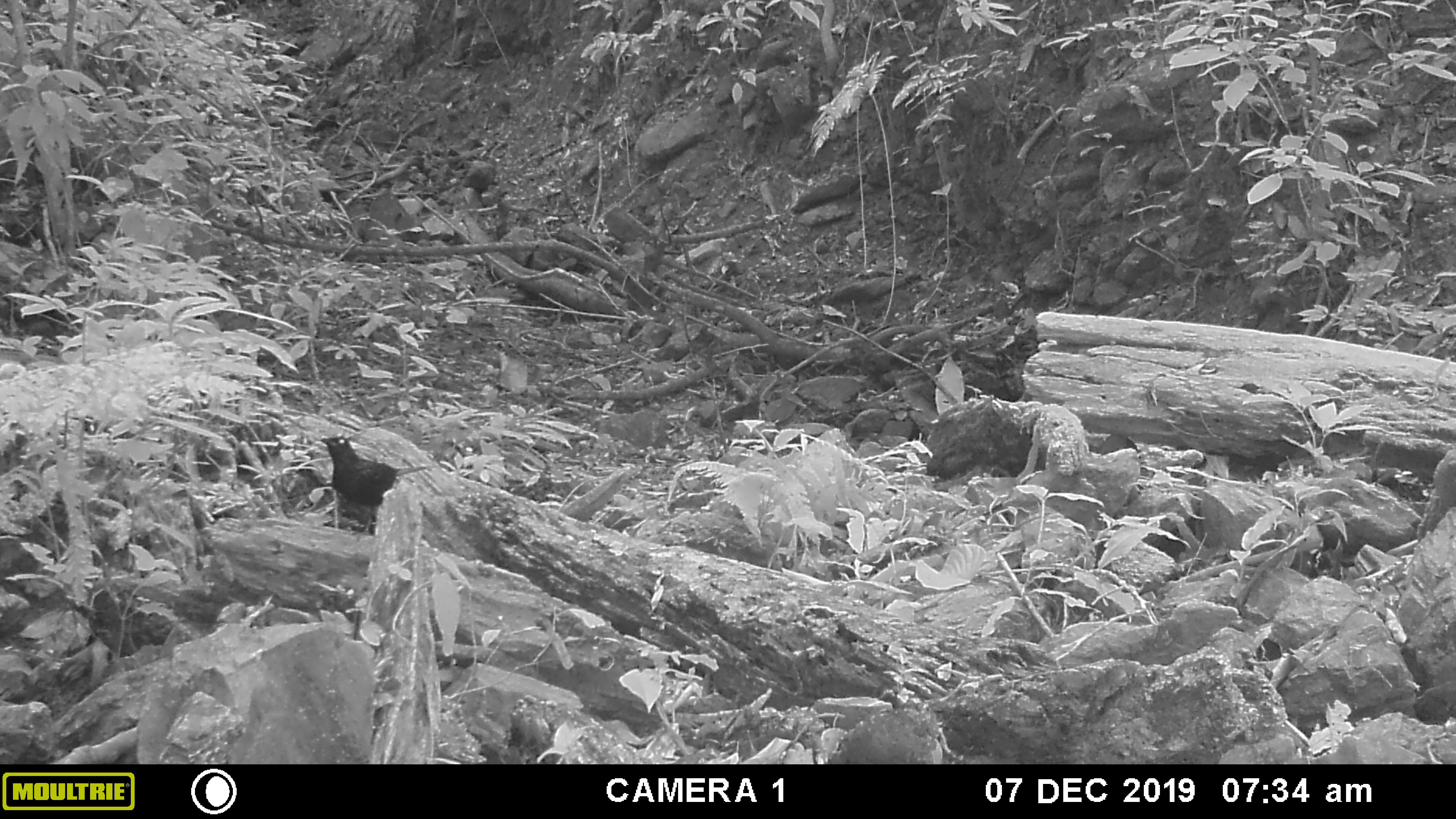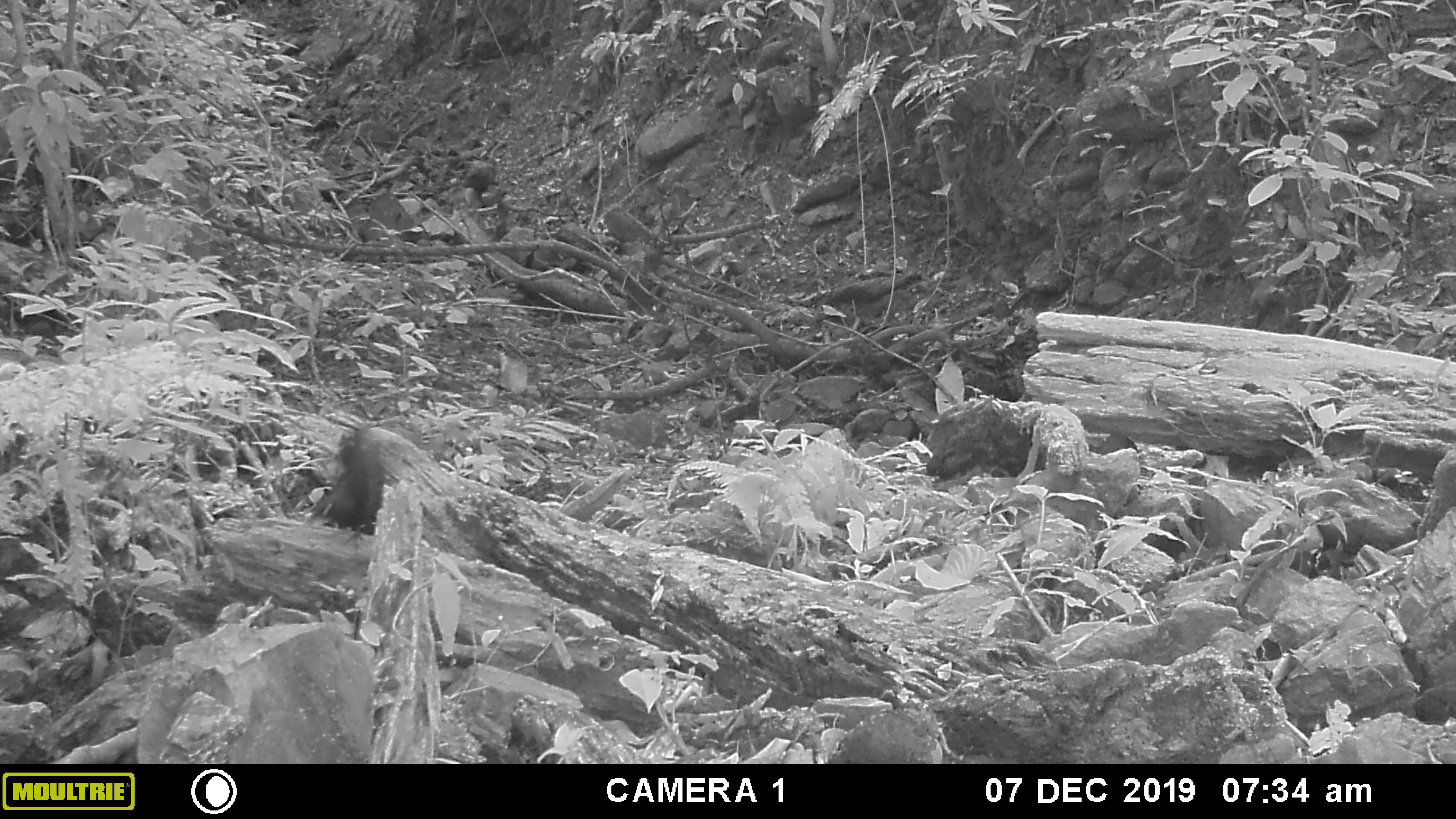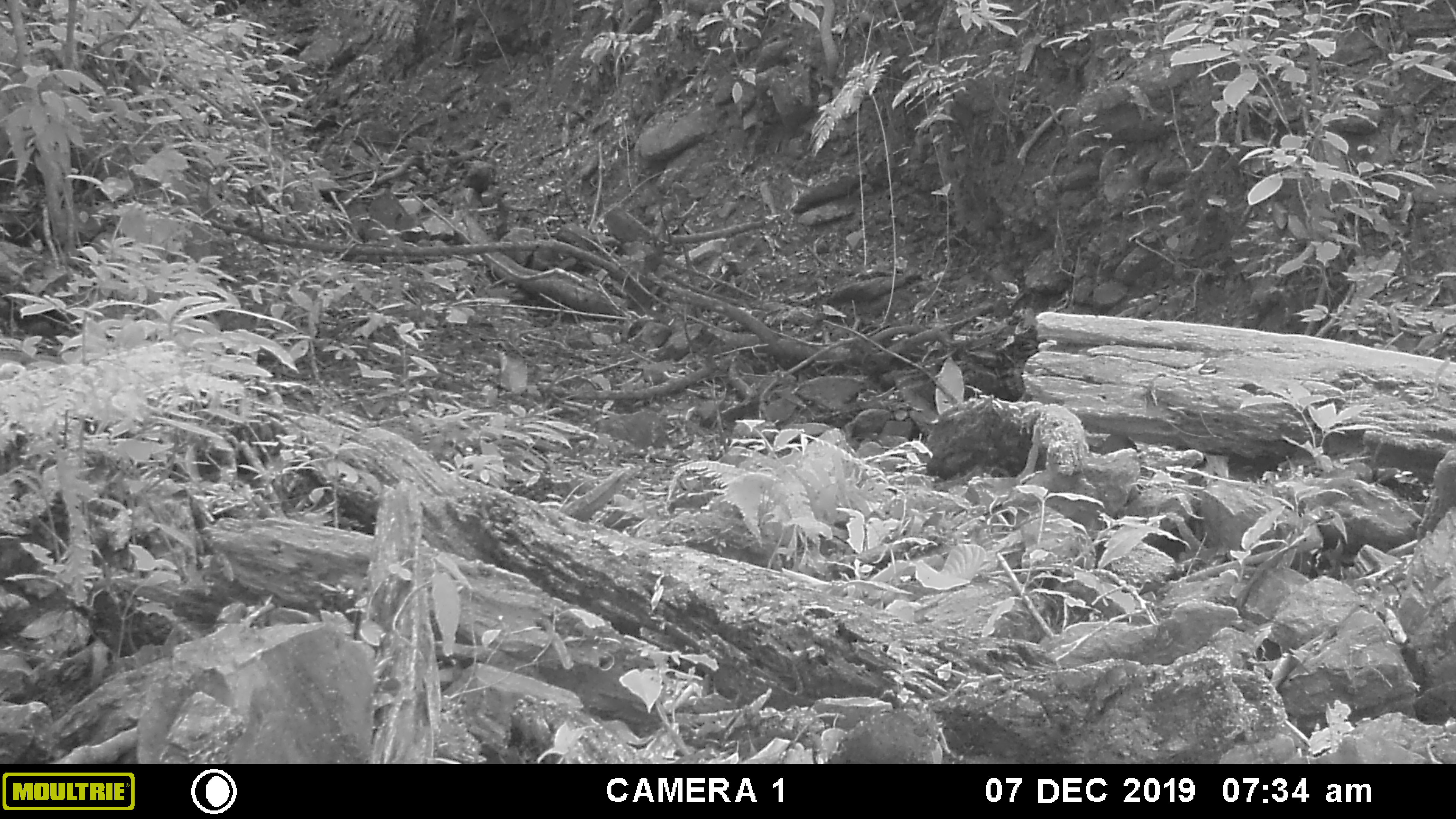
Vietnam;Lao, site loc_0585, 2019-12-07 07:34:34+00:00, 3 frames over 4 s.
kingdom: Animalia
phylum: Chordata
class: Aves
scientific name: Aves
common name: bird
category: unidentified bird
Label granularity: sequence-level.